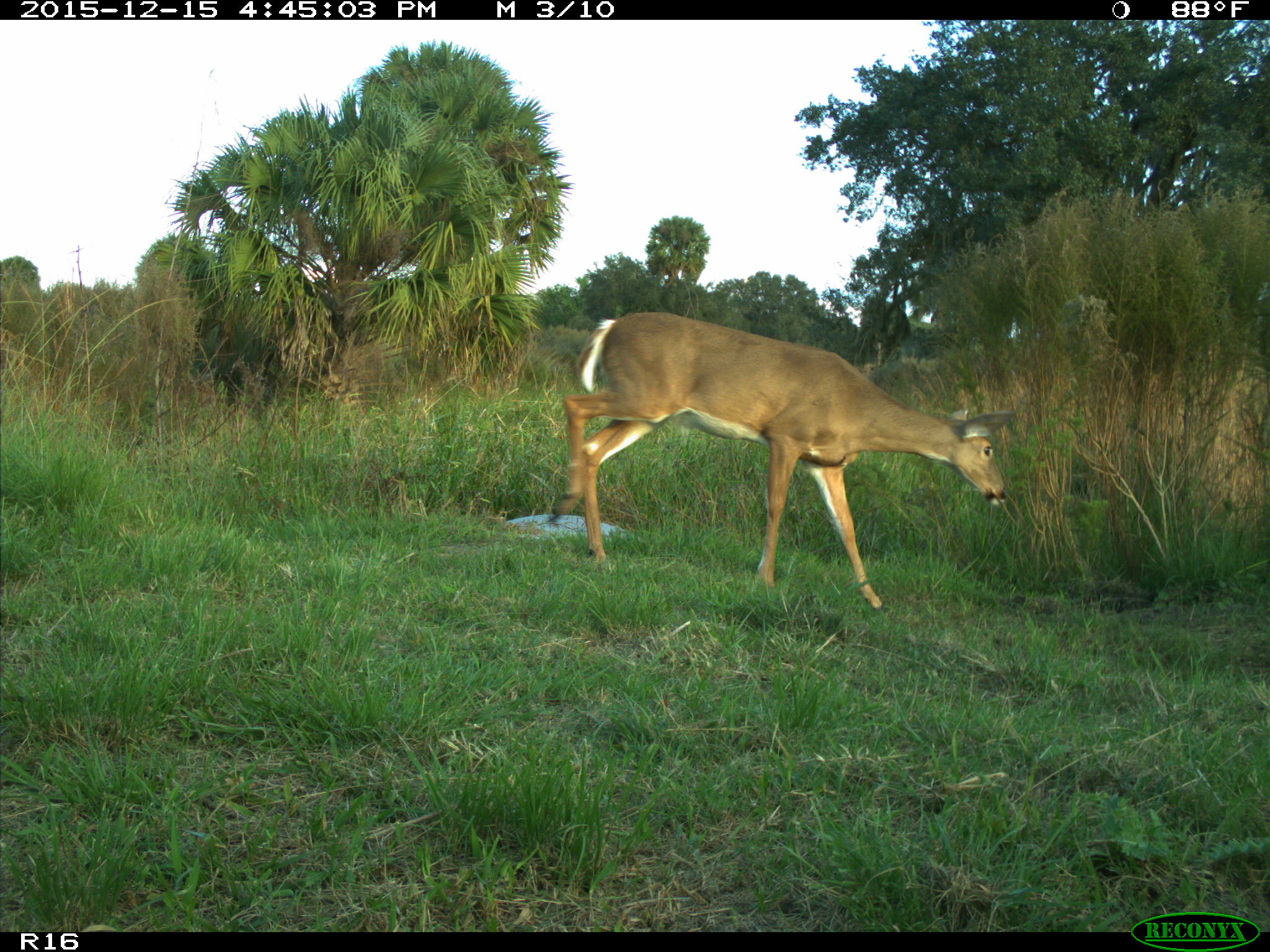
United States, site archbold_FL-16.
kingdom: Animalia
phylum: Chordata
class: Mammalia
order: Artiodactyla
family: Cervidae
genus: Odocoileus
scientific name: Odocoileus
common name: deer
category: unidentified deer